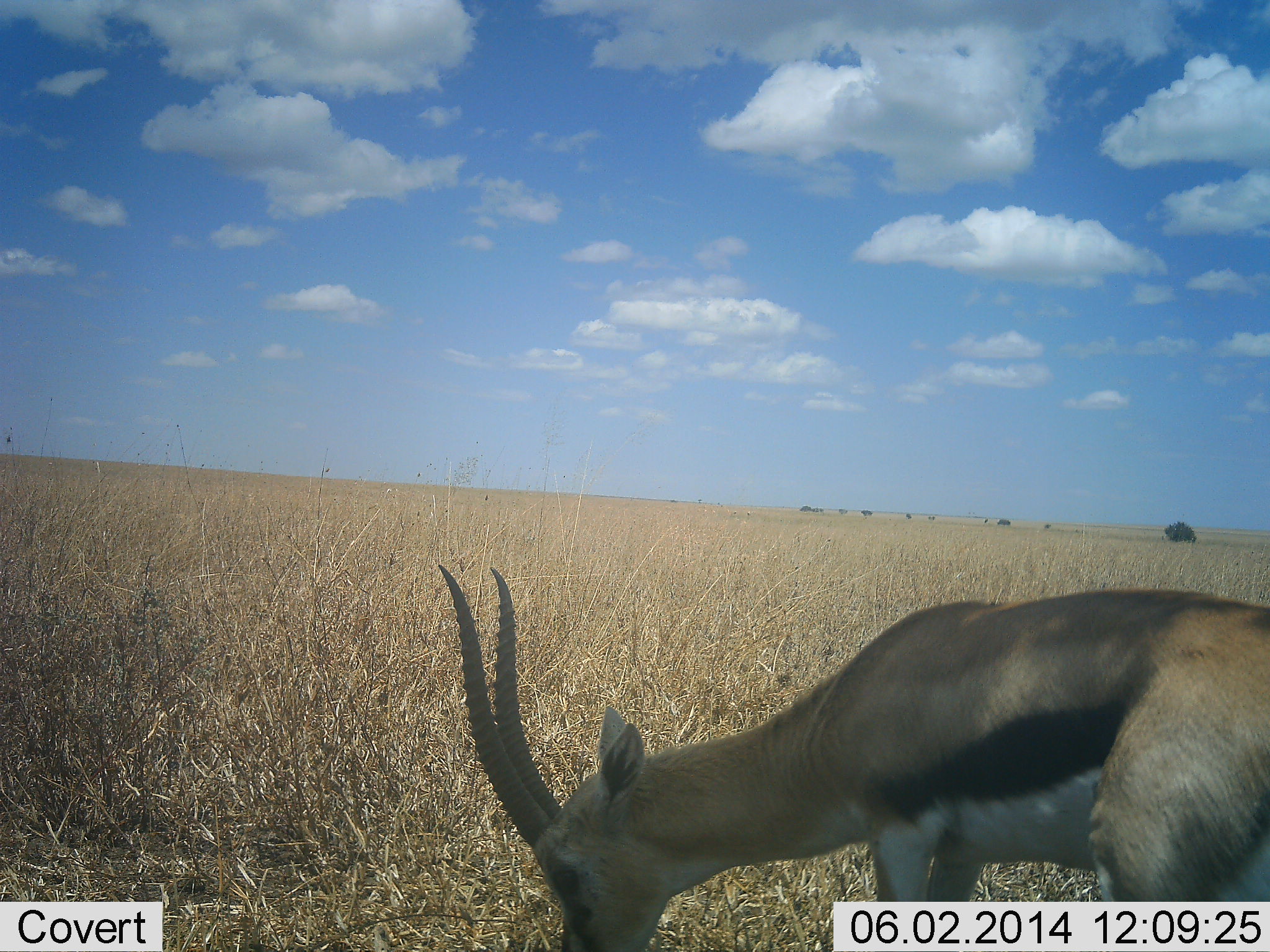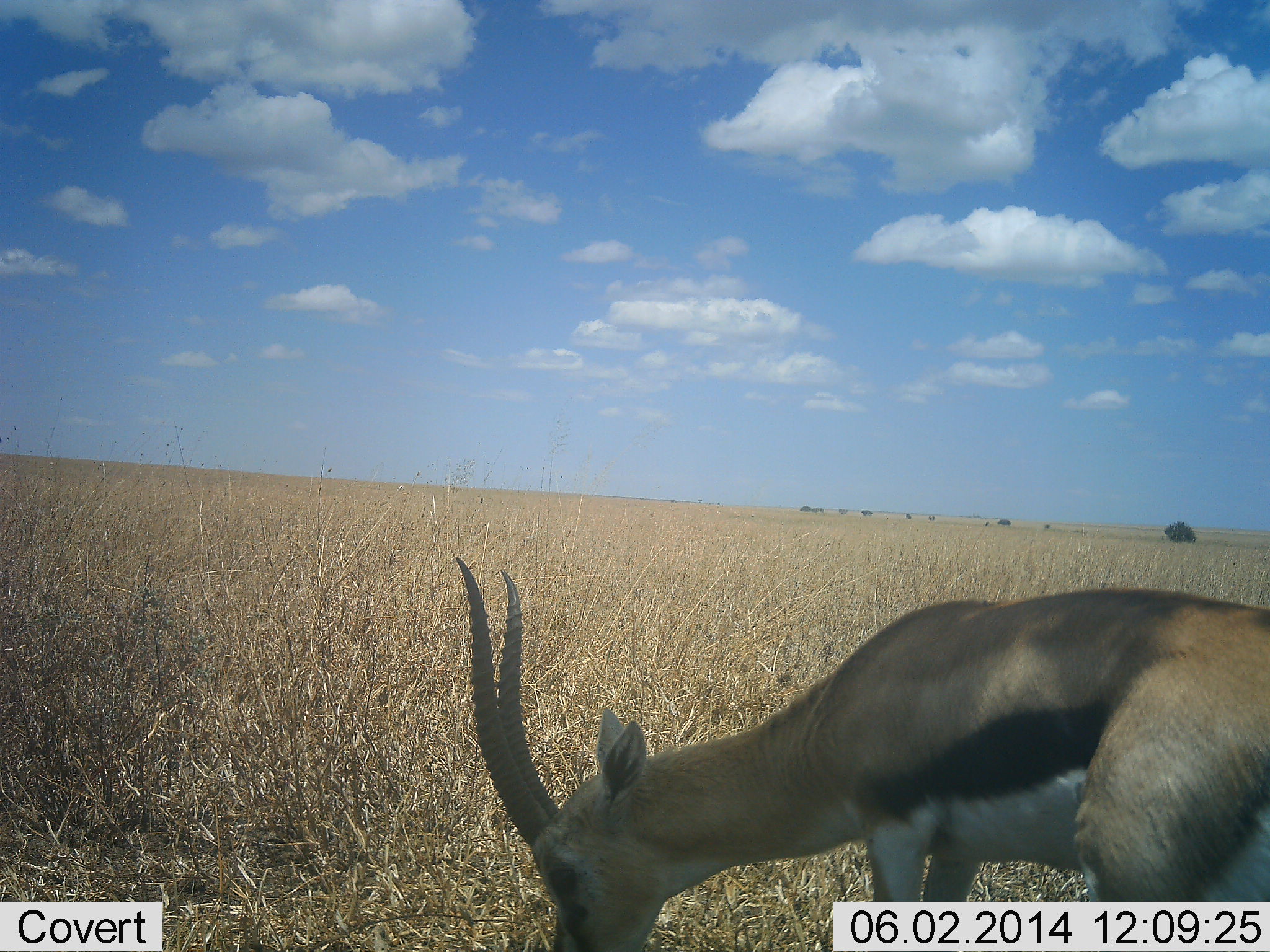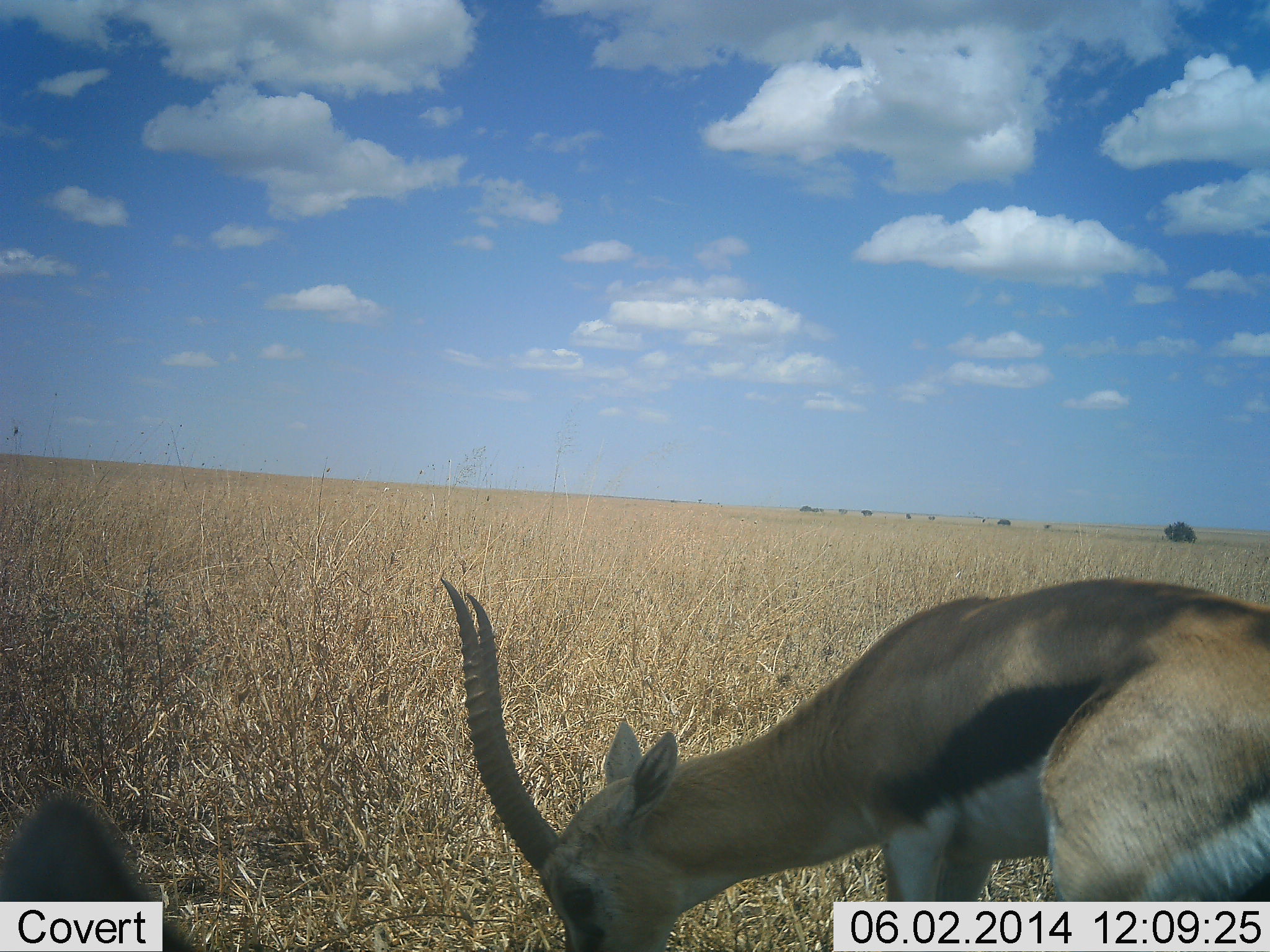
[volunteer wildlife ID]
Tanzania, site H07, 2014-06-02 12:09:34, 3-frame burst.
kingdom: Animalia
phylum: Chordata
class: Mammalia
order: Artiodactyla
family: Bovidae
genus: Eudorcas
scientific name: Eudorcas thomsonii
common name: thomson's gazelle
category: gazellethomsons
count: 1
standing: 30%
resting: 0%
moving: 10%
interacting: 0%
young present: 0%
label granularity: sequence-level